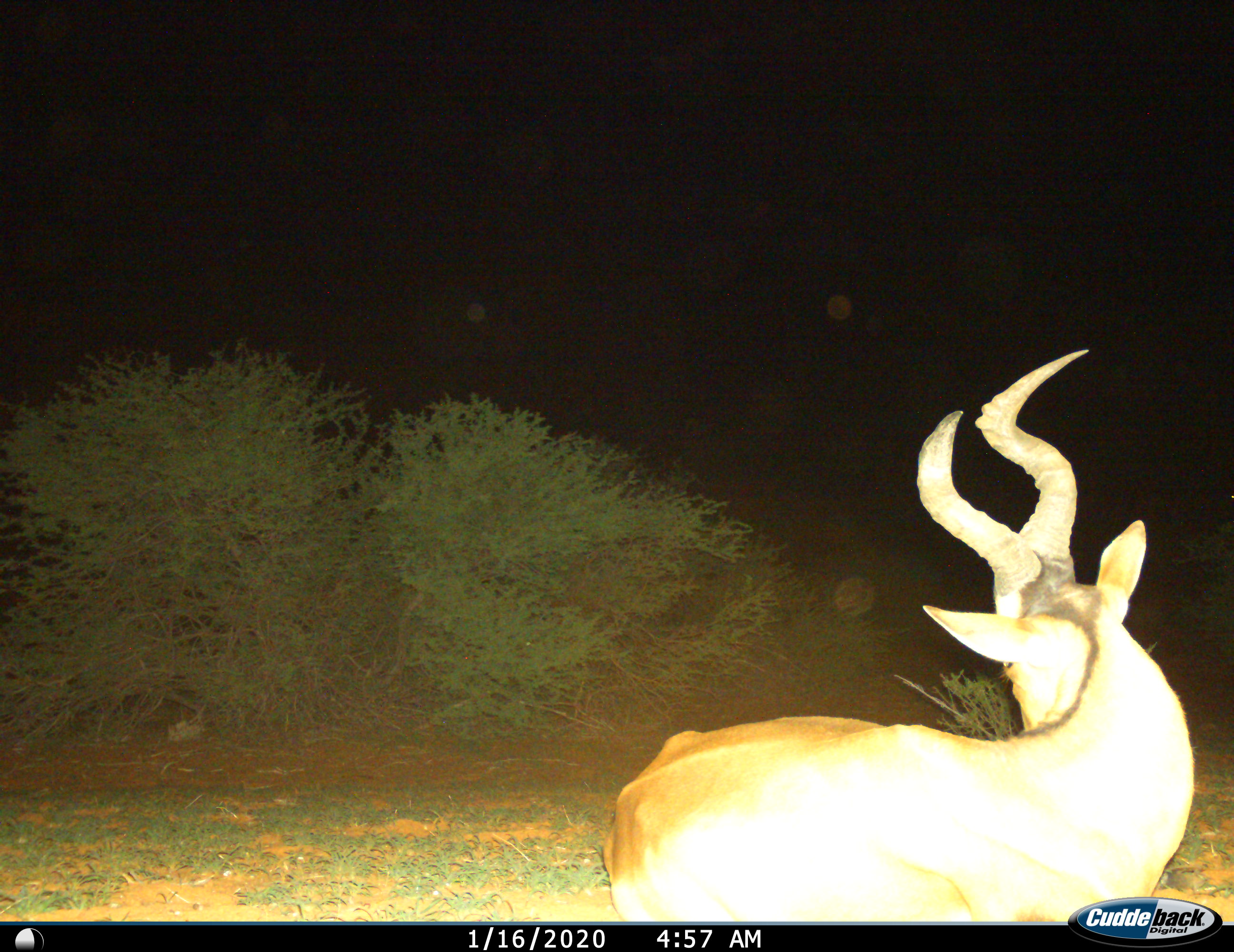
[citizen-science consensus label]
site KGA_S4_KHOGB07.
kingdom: Animalia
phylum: Chordata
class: Mammalia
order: Artiodactyla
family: Bovidae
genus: Alcelaphus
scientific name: Alcelaphus buselaphus caama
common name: red hartebeest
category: hartebeestred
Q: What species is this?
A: Hartebeestred (red hartebeest) (Alcelaphus buselaphus caama).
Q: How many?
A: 1.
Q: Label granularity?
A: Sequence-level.